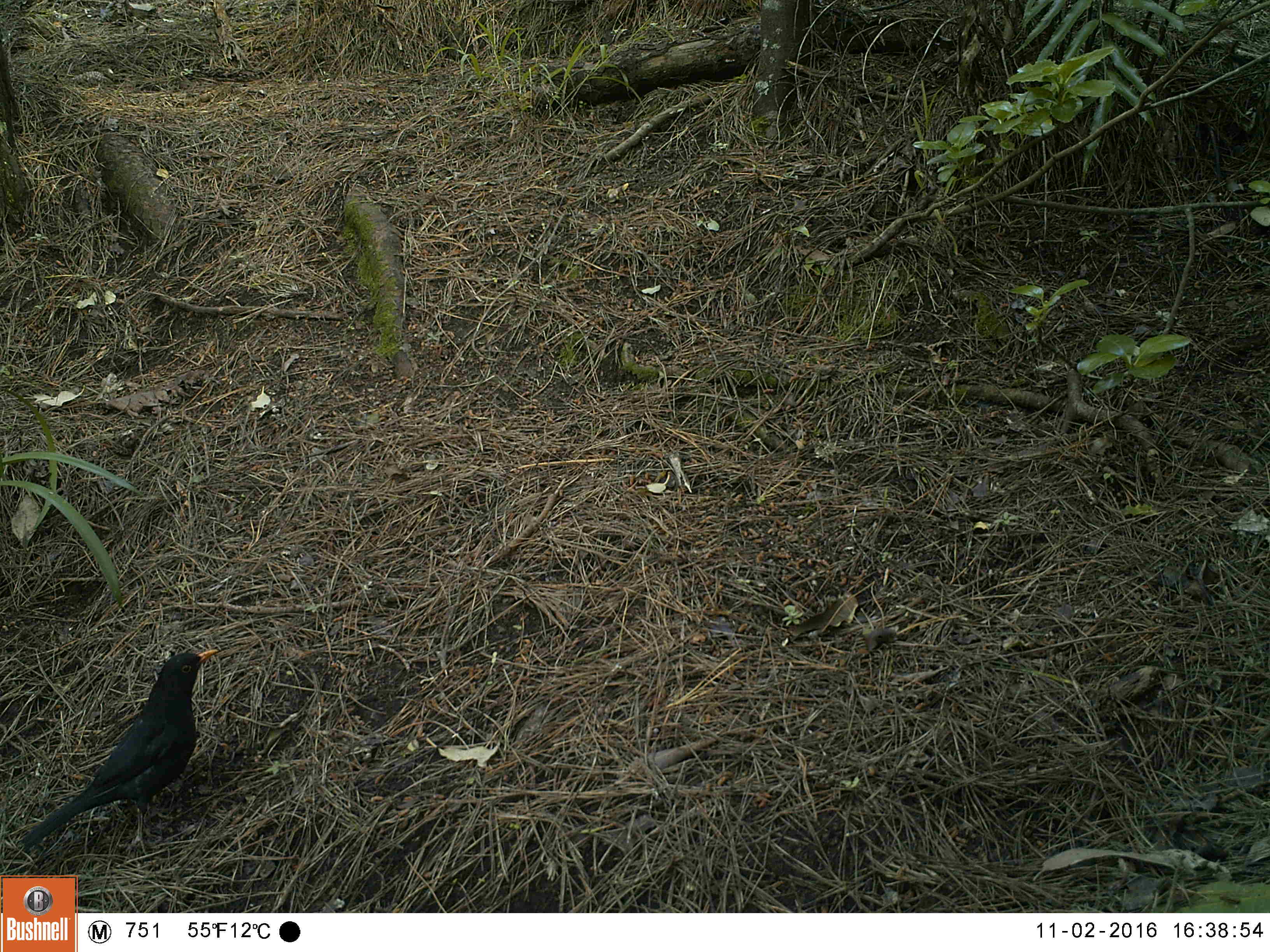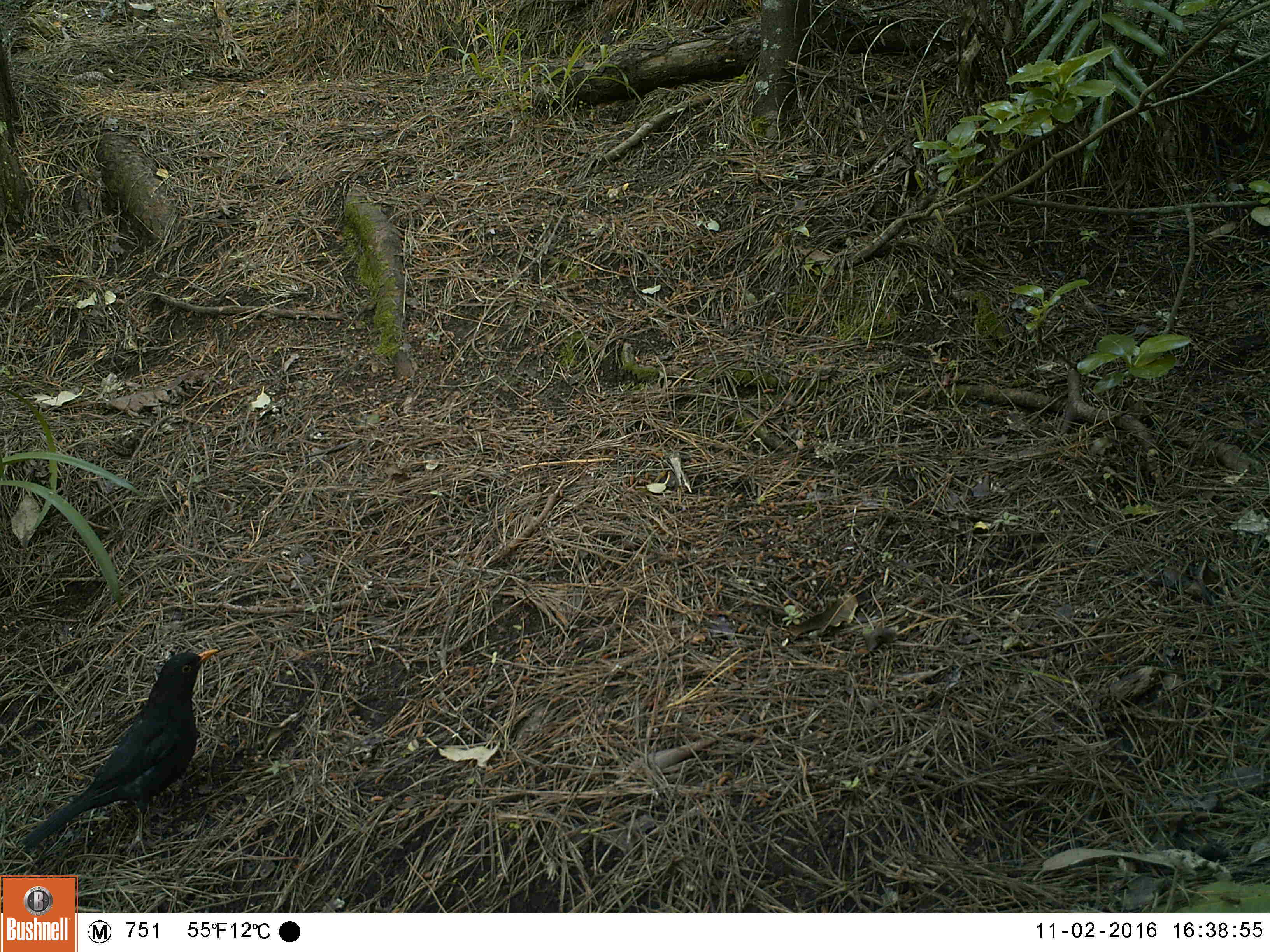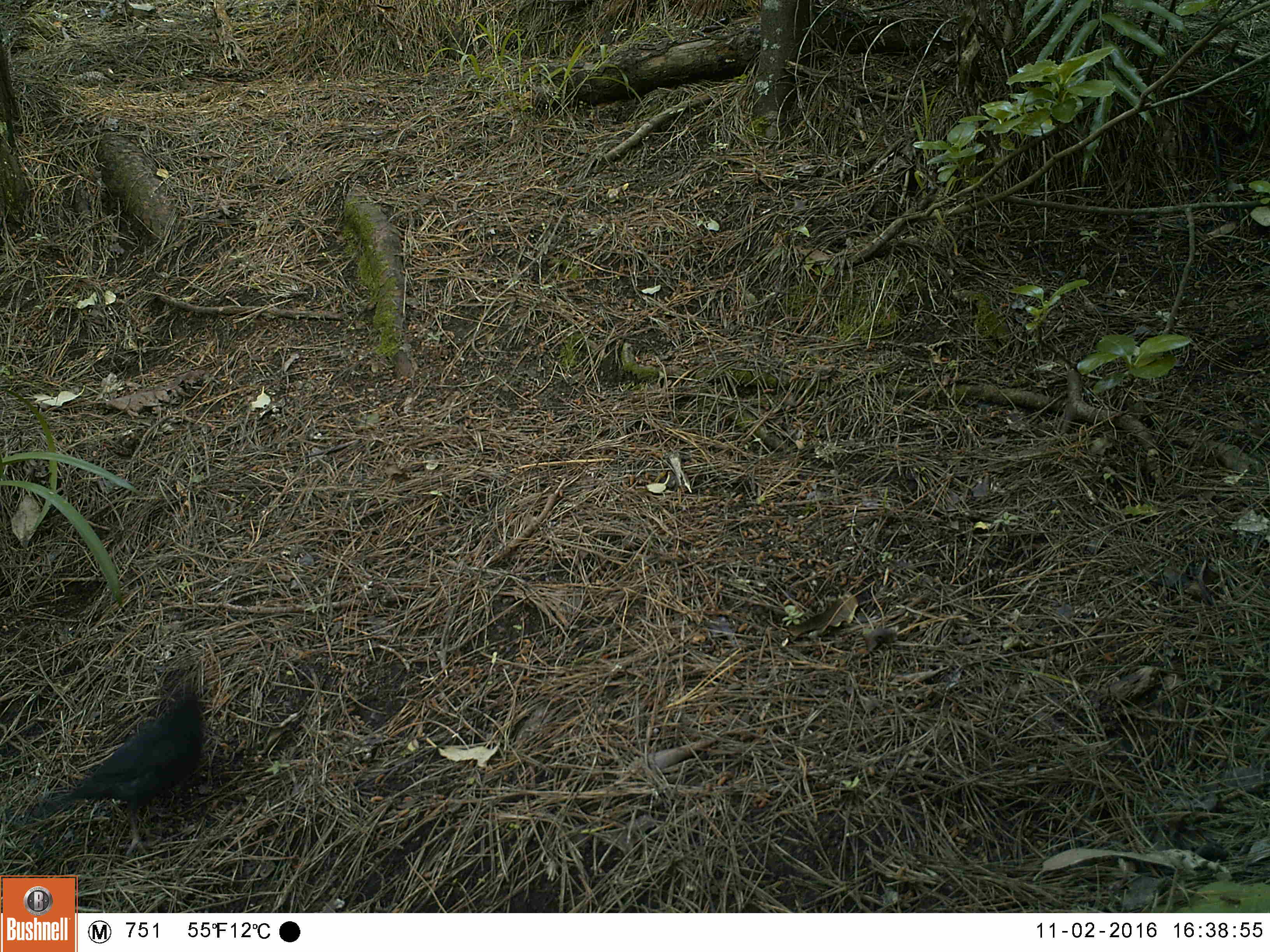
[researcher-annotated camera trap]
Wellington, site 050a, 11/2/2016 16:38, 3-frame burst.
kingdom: Animalia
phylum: Chordata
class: Aves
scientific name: Aves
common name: bird